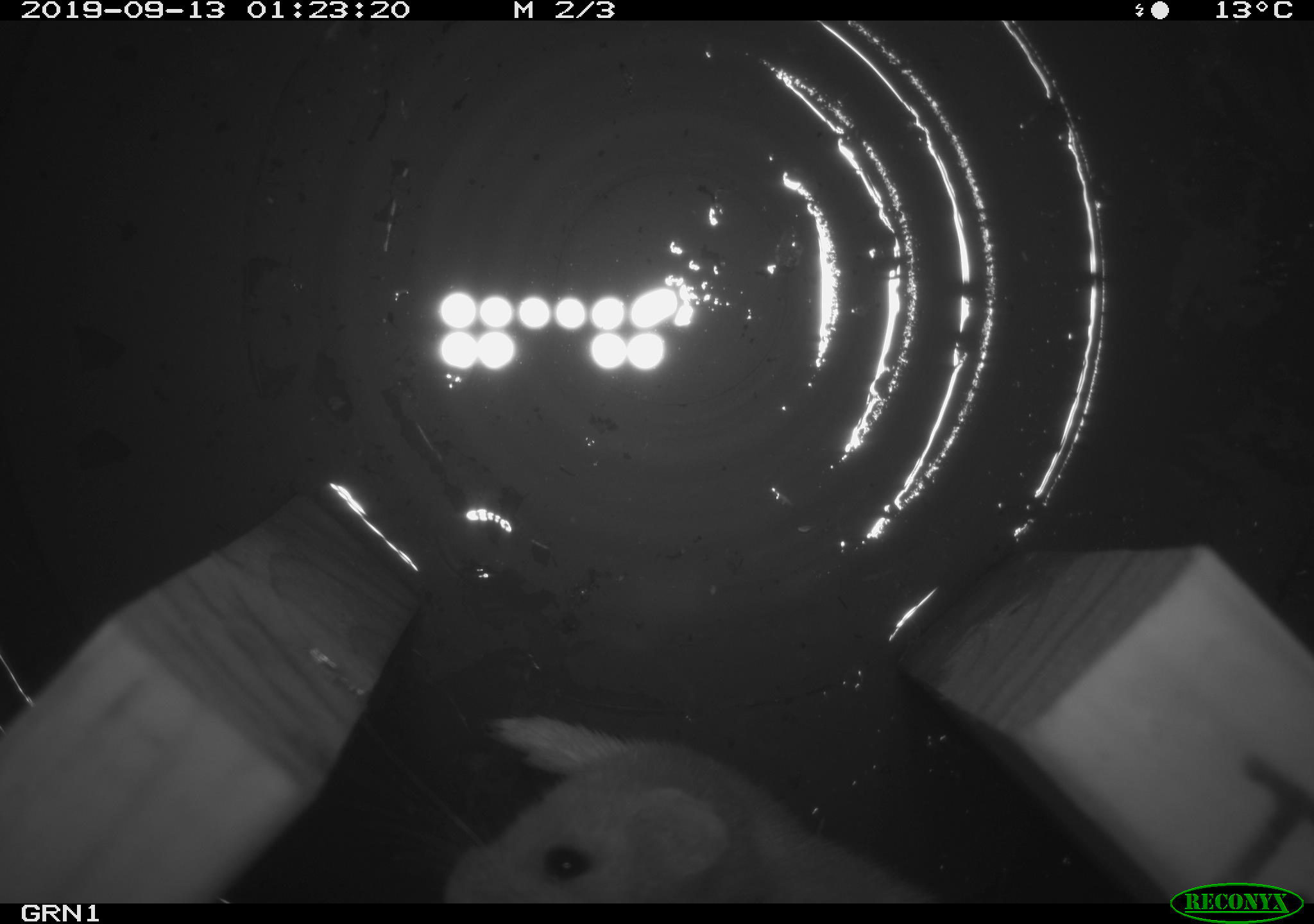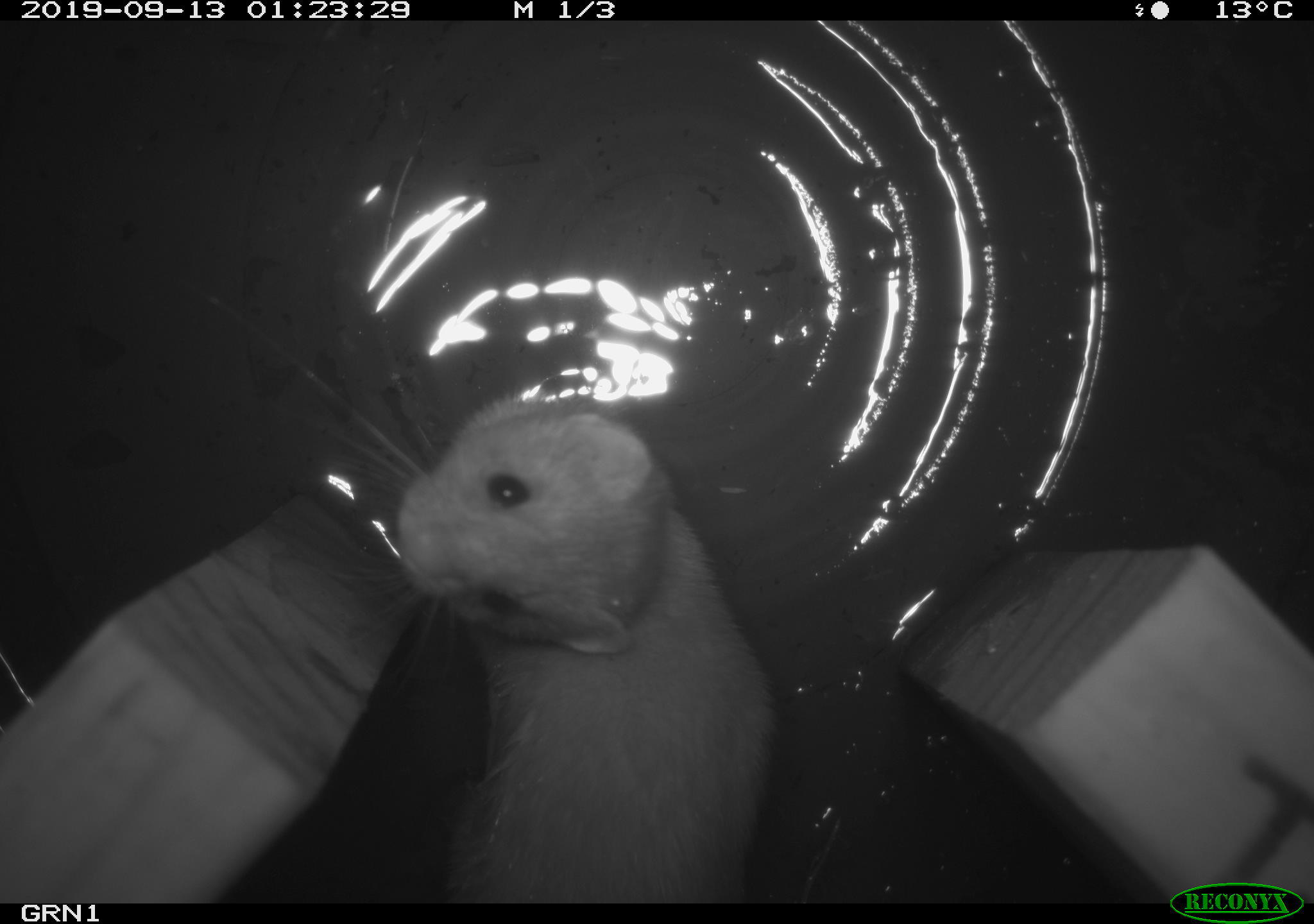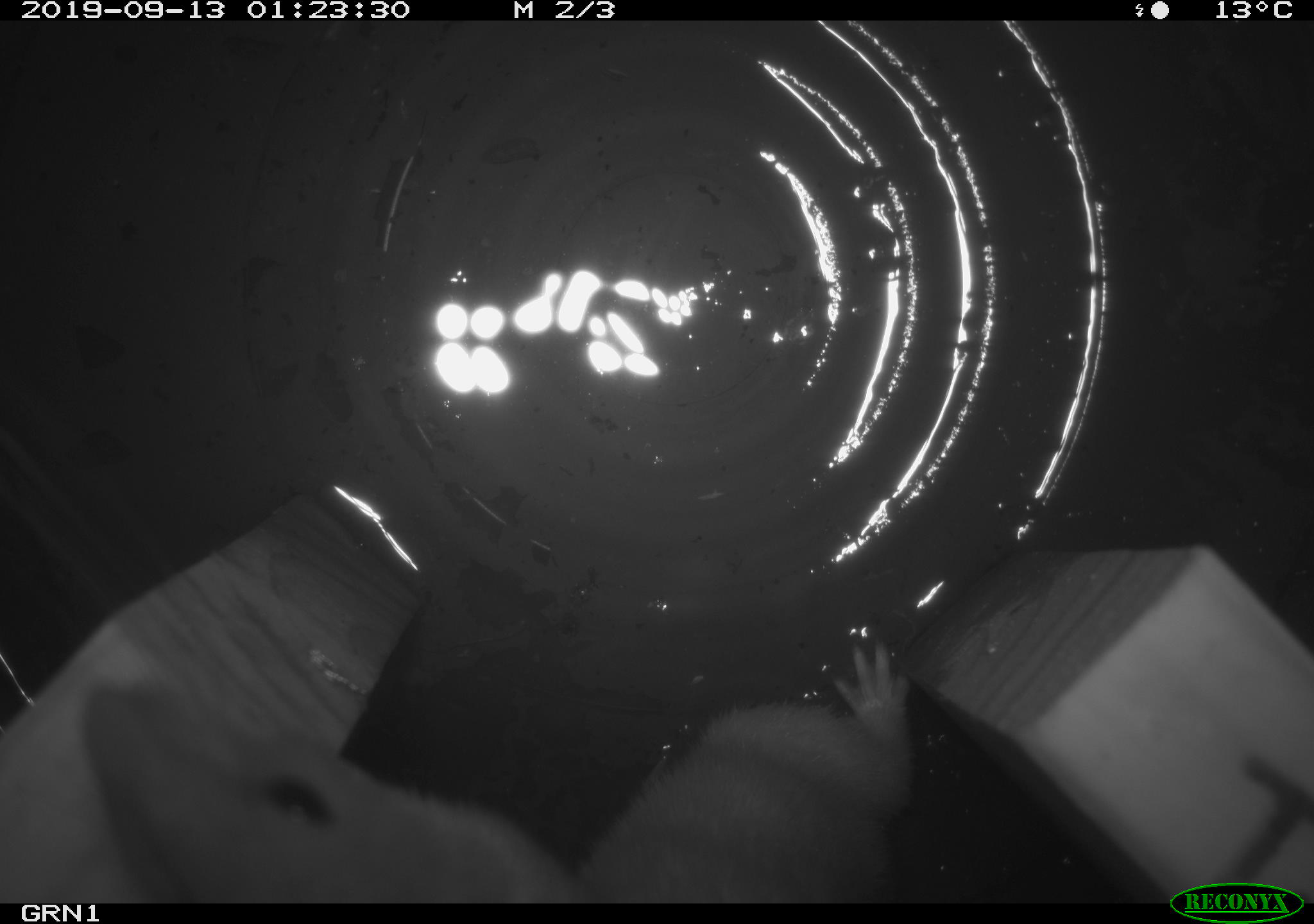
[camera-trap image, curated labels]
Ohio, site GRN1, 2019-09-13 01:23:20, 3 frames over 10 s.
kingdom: Animalia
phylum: Chordata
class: Mammalia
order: Carnivora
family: Mustelidae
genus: Neogale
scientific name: Neogale frenata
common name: long-tailed weasel